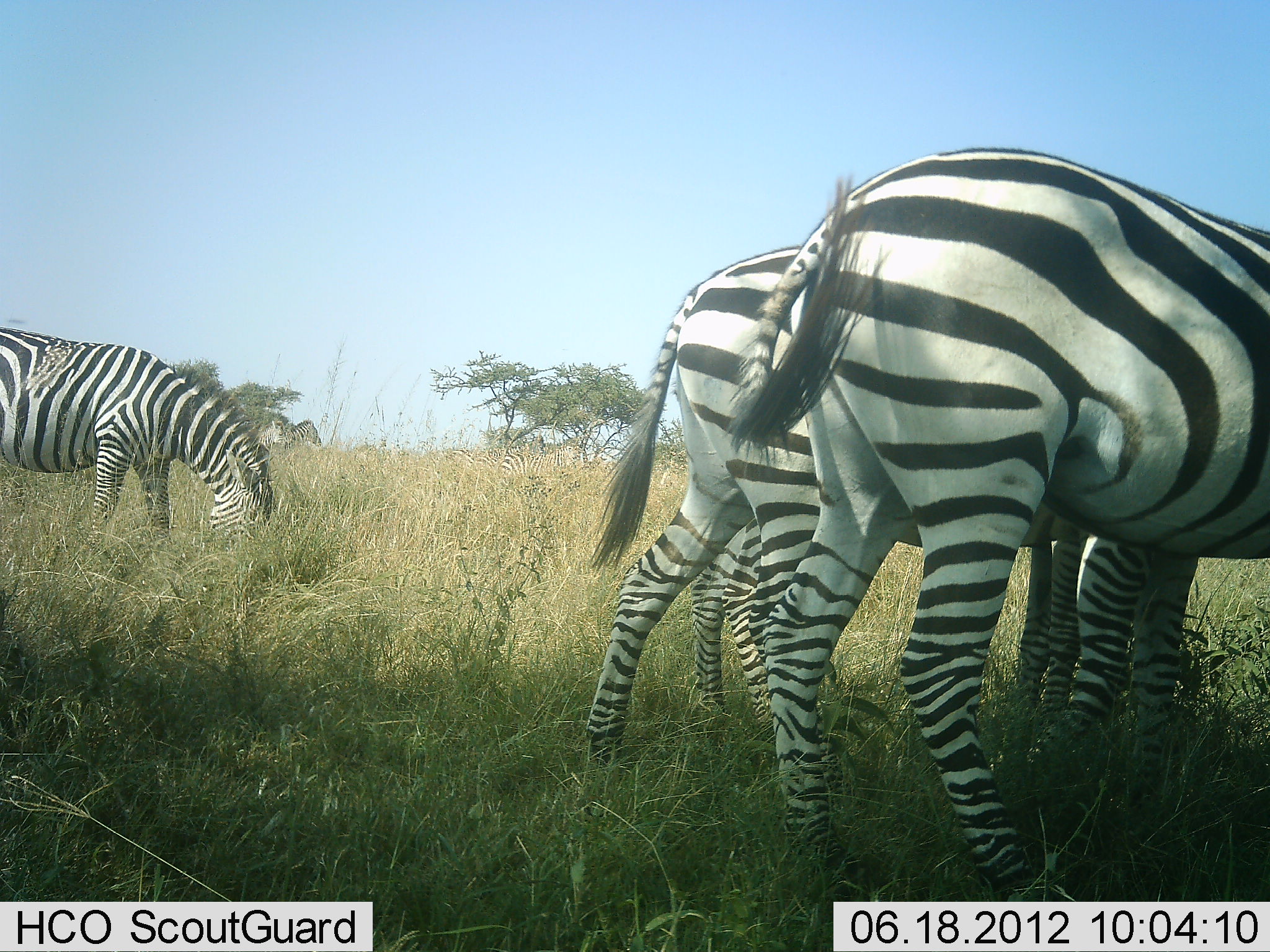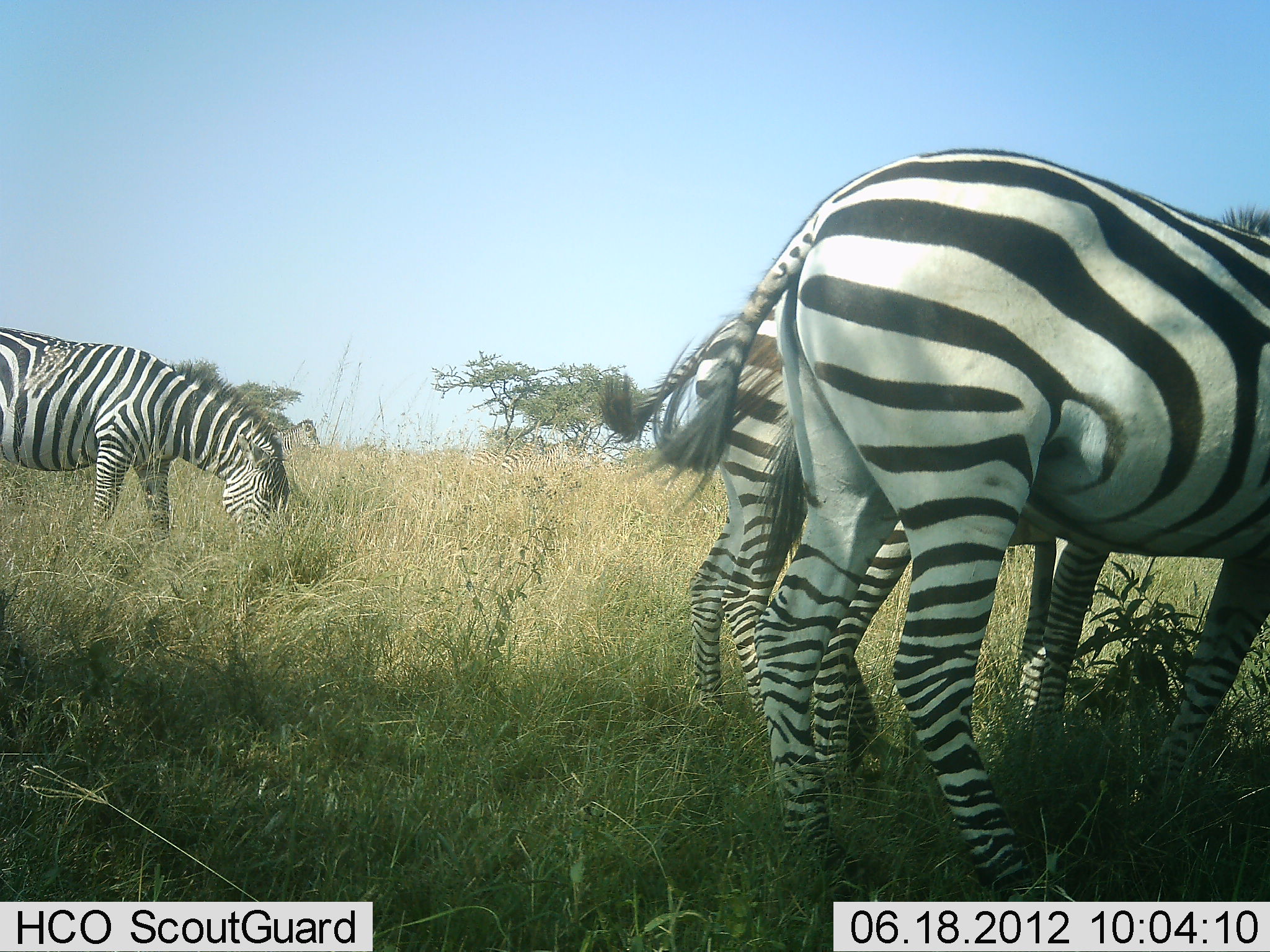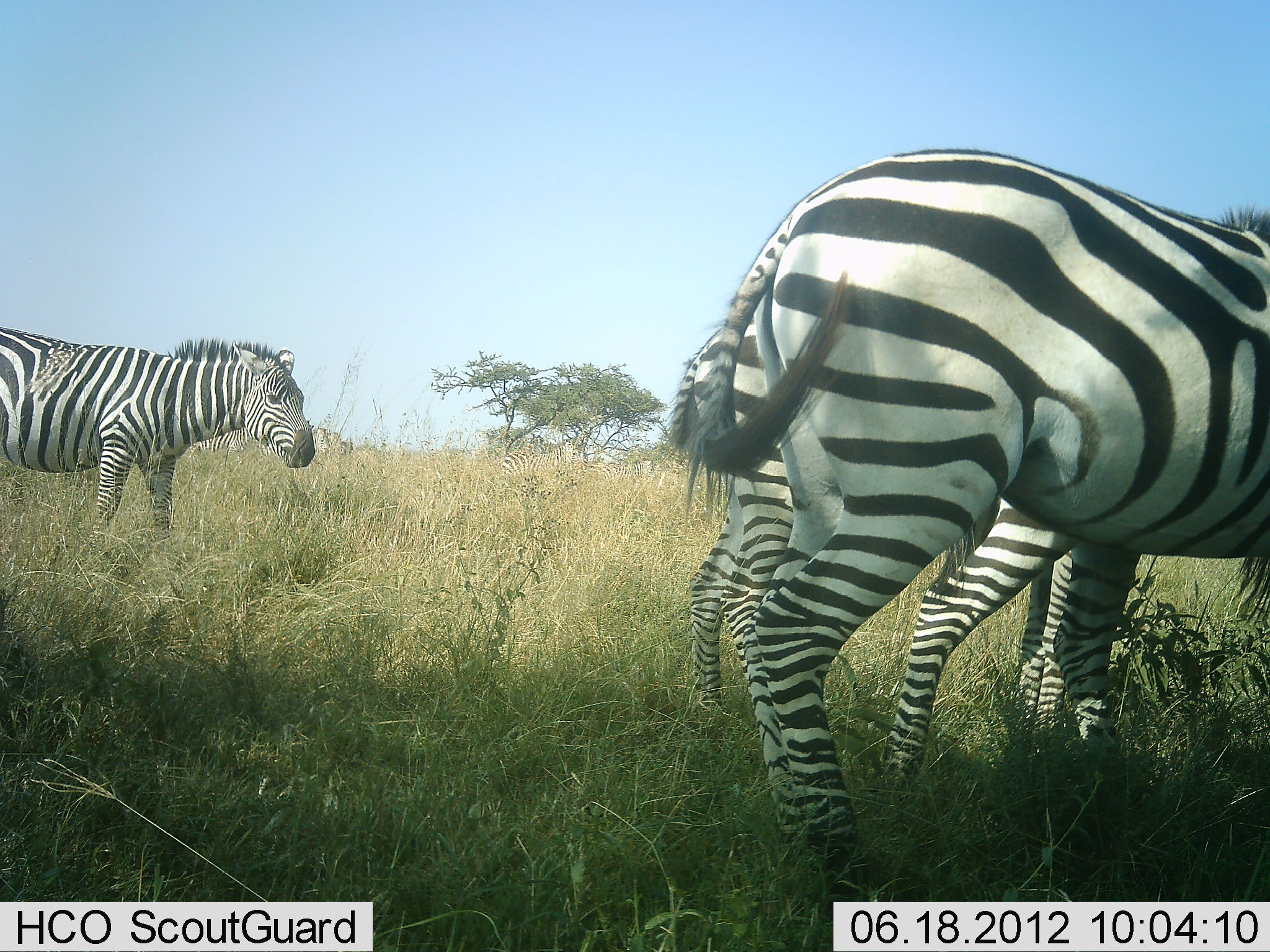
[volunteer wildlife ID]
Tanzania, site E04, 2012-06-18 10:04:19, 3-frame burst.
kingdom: Animalia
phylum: Chordata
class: Mammalia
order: Perissodactyla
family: Equidae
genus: Equus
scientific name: Equus quagga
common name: plains zebra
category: zebra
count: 4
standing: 50%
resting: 0%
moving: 20%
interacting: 0%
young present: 10%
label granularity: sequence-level